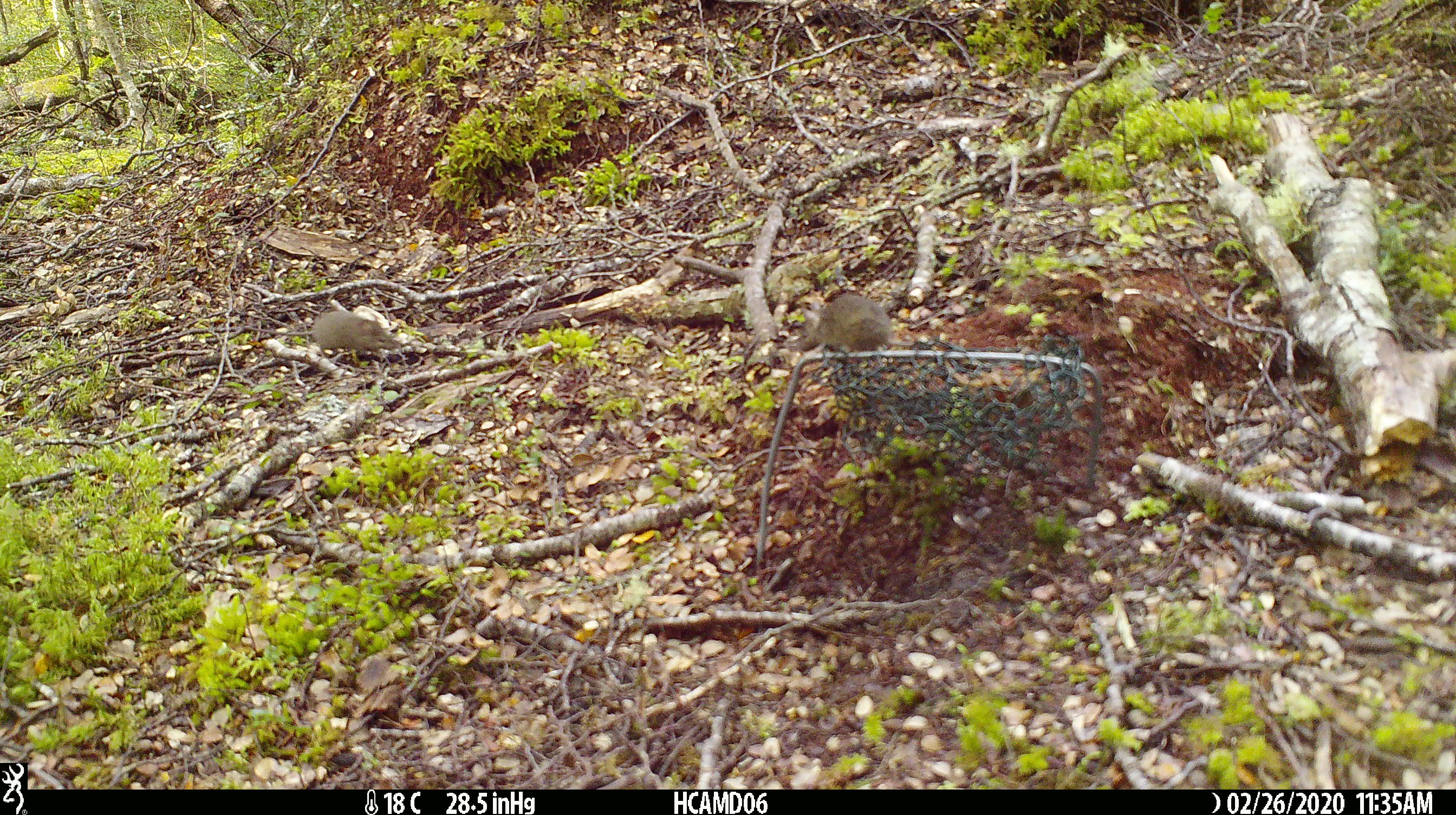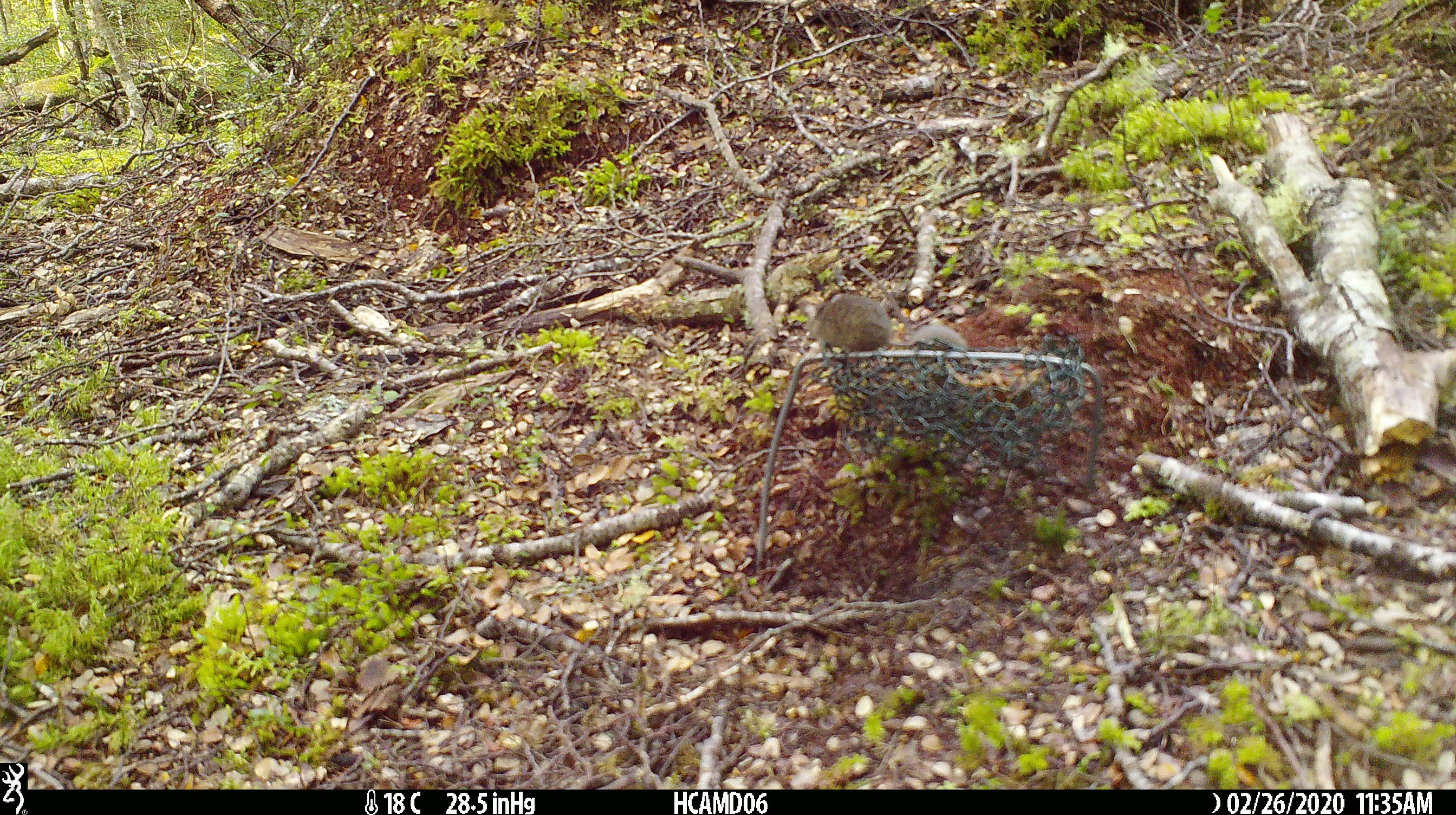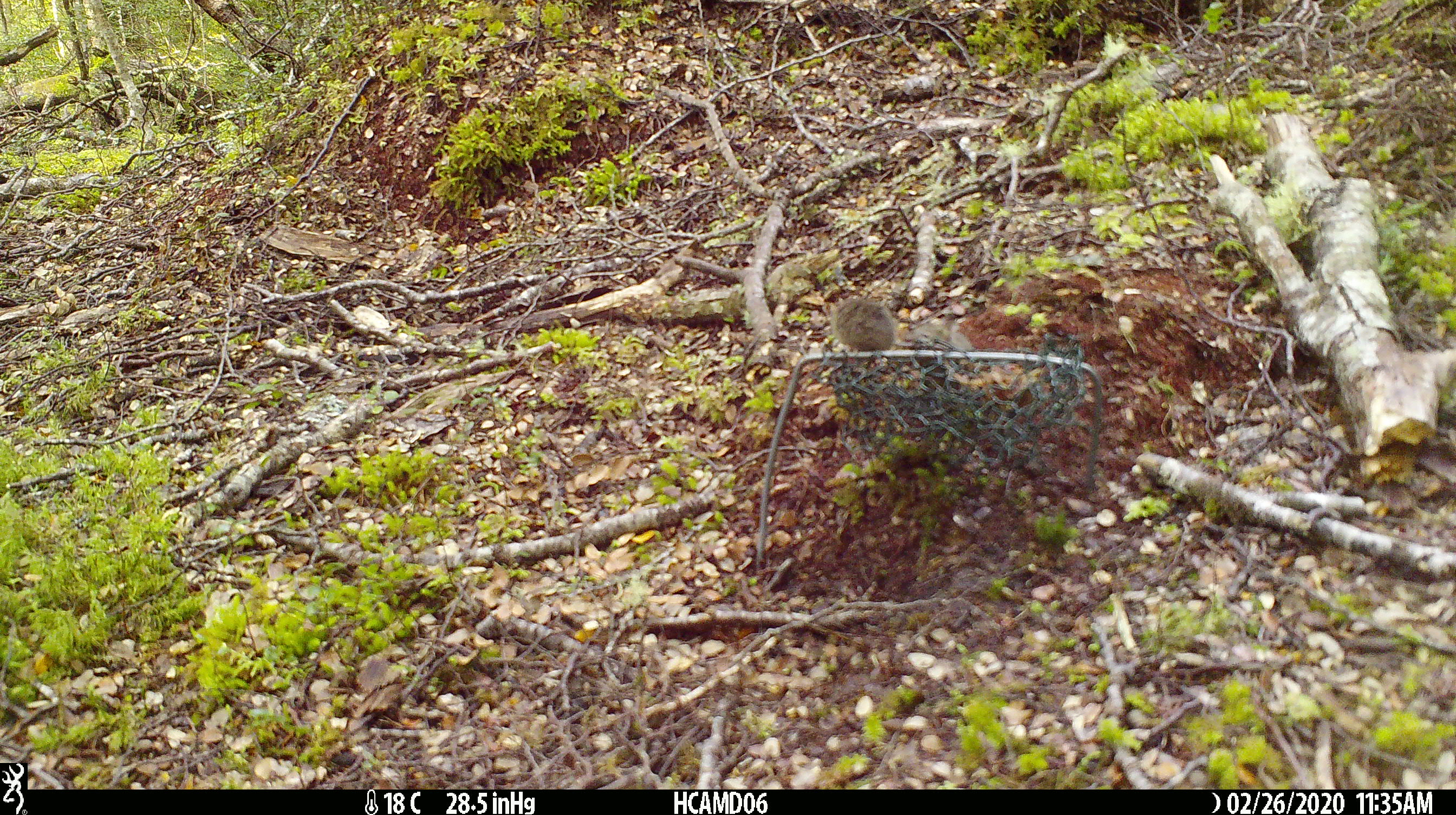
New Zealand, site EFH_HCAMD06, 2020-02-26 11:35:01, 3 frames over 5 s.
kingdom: Animalia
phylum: Chordata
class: Mammalia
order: Rodentia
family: Muridae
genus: Mus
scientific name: Mus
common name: mouse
Mouse (Mus).